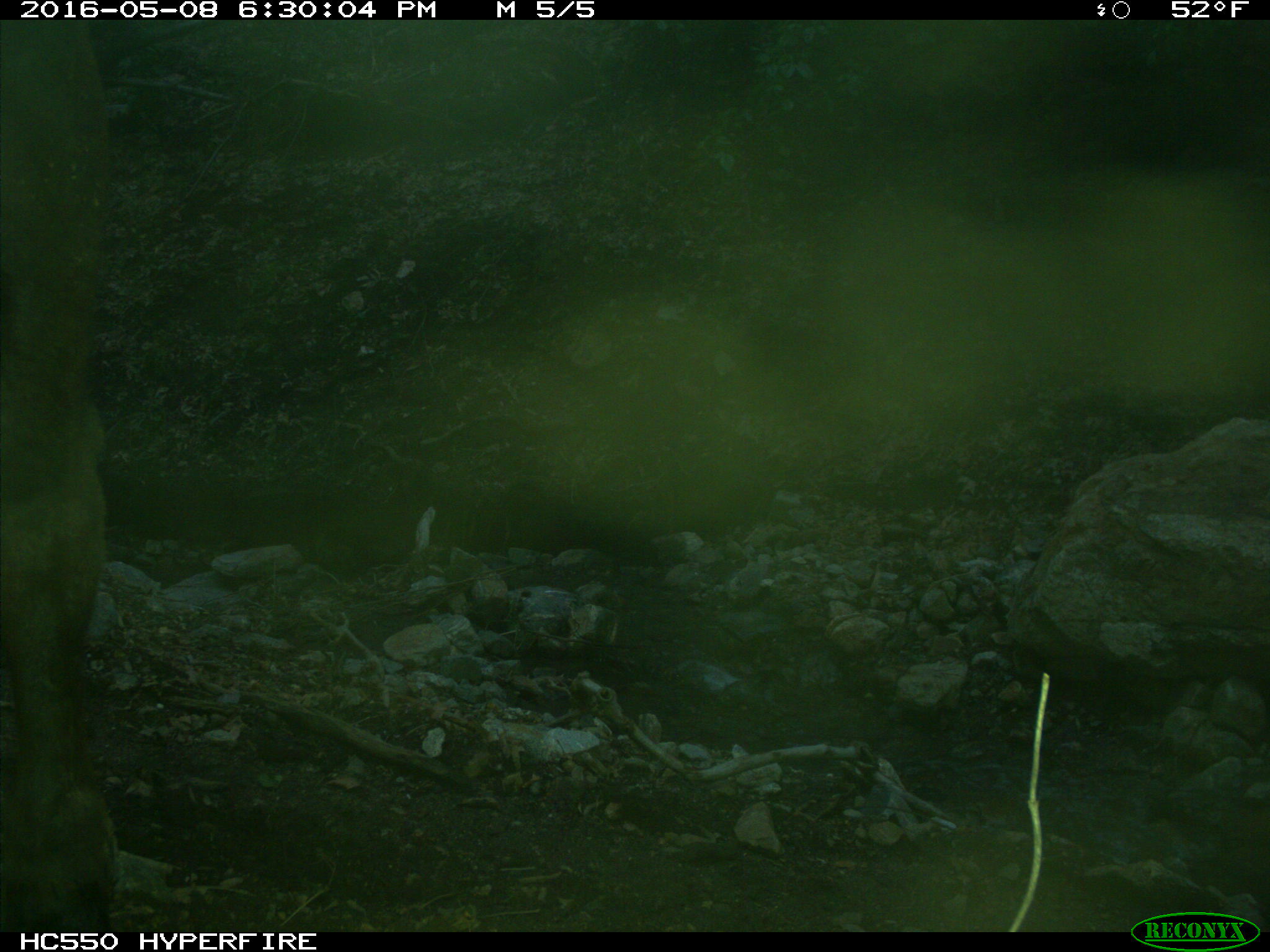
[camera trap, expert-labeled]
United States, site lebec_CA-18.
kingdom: Animalia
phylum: Chordata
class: Mammalia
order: Artiodactyla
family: Bovidae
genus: Bos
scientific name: Bos taurus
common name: domestic cow